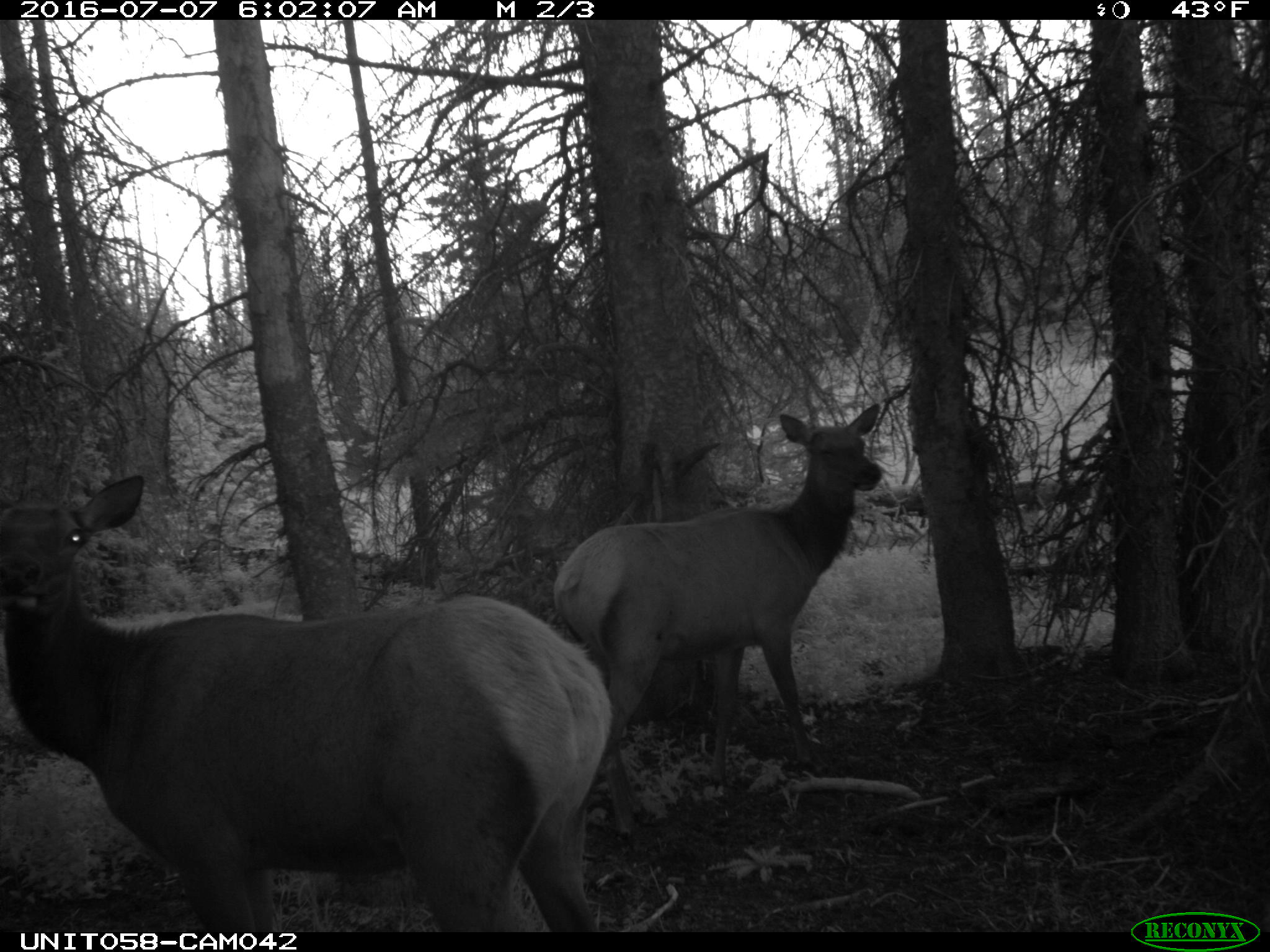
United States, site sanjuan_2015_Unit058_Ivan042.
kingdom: Animalia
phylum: Chordata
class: Mammalia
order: Artiodactyla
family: Cervidae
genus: Cervus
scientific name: Cervus elaphus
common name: red deer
Cervus elaphus (red deer).